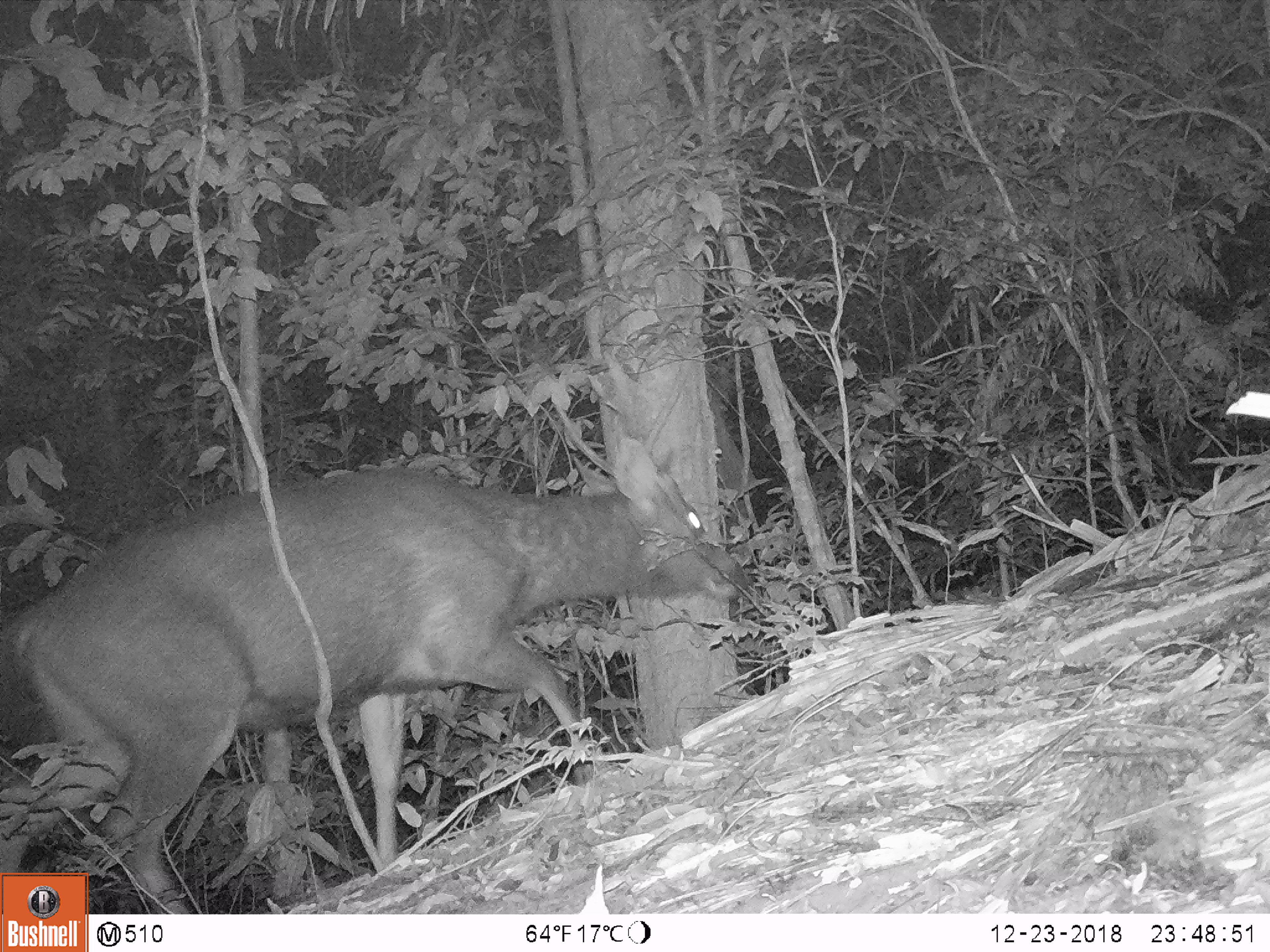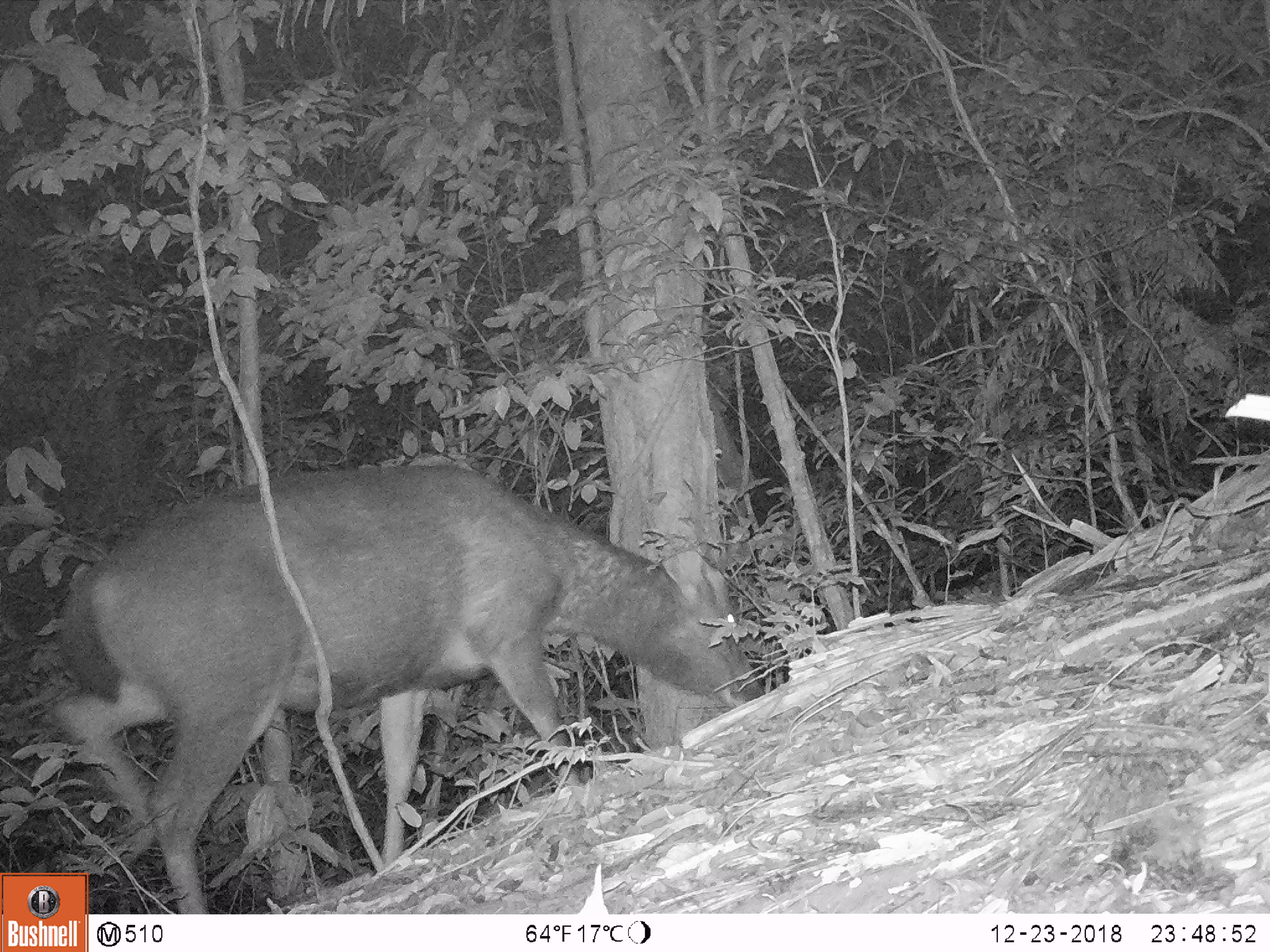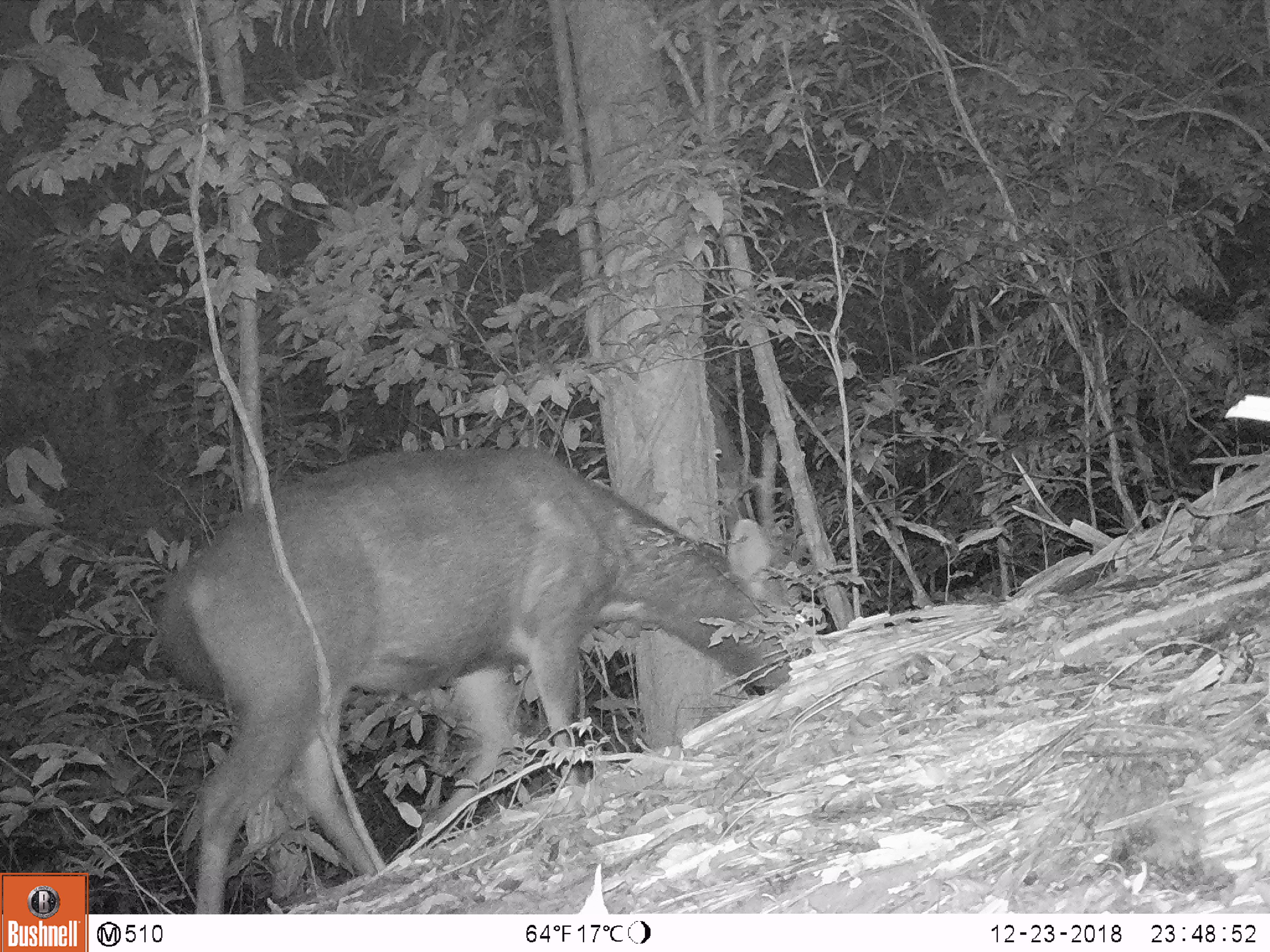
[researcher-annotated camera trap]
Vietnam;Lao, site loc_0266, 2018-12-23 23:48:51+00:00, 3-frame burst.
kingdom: Animalia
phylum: Chordata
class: Mammalia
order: Artiodactyla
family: Cervidae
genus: Rusa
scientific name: Rusa unicolor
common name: sambar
Sambar (Rusa unicolor). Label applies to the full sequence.